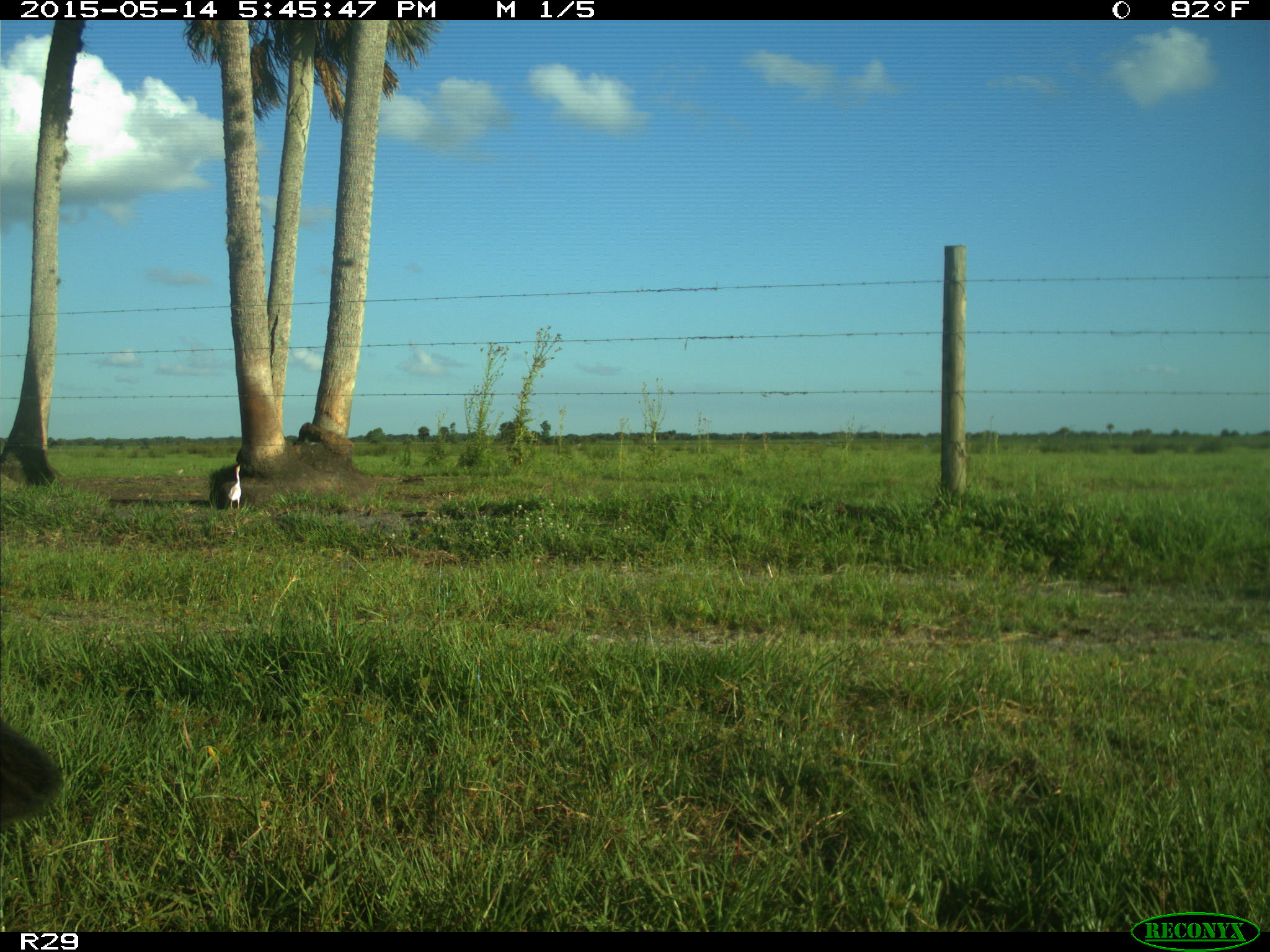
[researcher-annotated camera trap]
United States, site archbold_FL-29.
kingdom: Animalia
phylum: Chordata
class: Mammalia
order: Artiodactyla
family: Bovidae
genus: Bos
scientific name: Bos taurus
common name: domestic cow